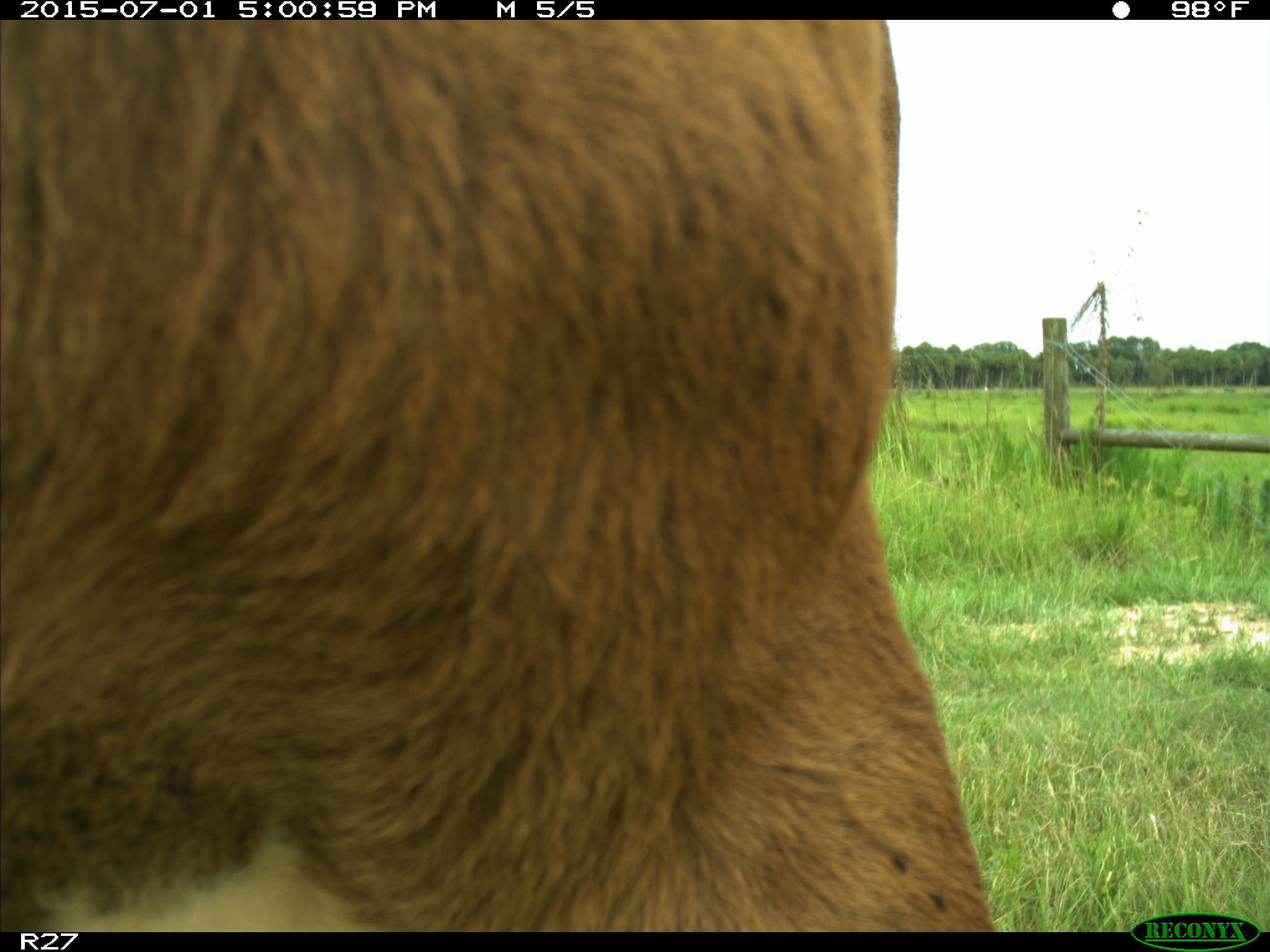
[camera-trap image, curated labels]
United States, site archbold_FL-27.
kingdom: Animalia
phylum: Chordata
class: Mammalia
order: Artiodactyla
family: Bovidae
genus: Bos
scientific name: Bos taurus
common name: domestic cow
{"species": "Bos taurus (domestic cow)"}